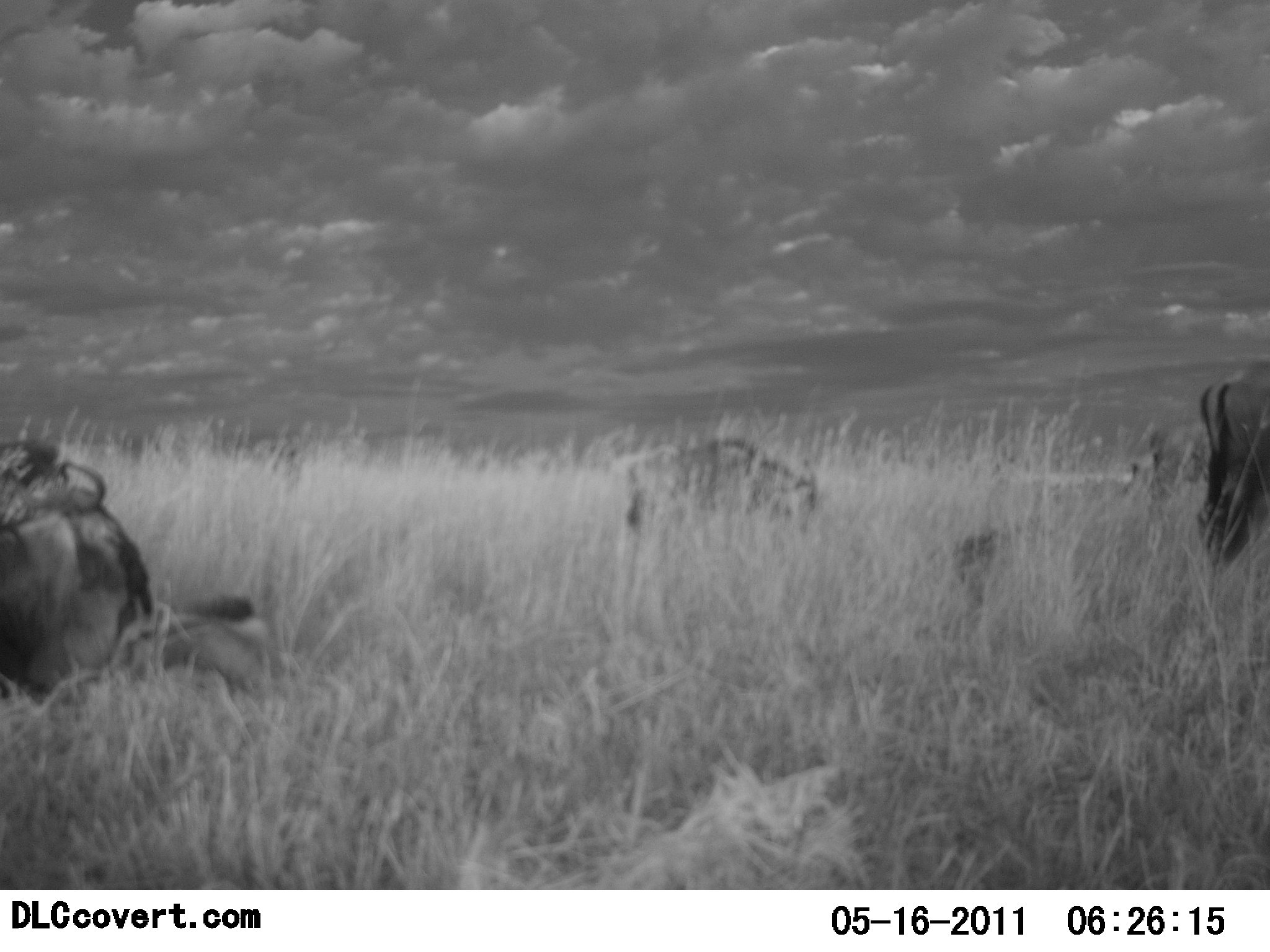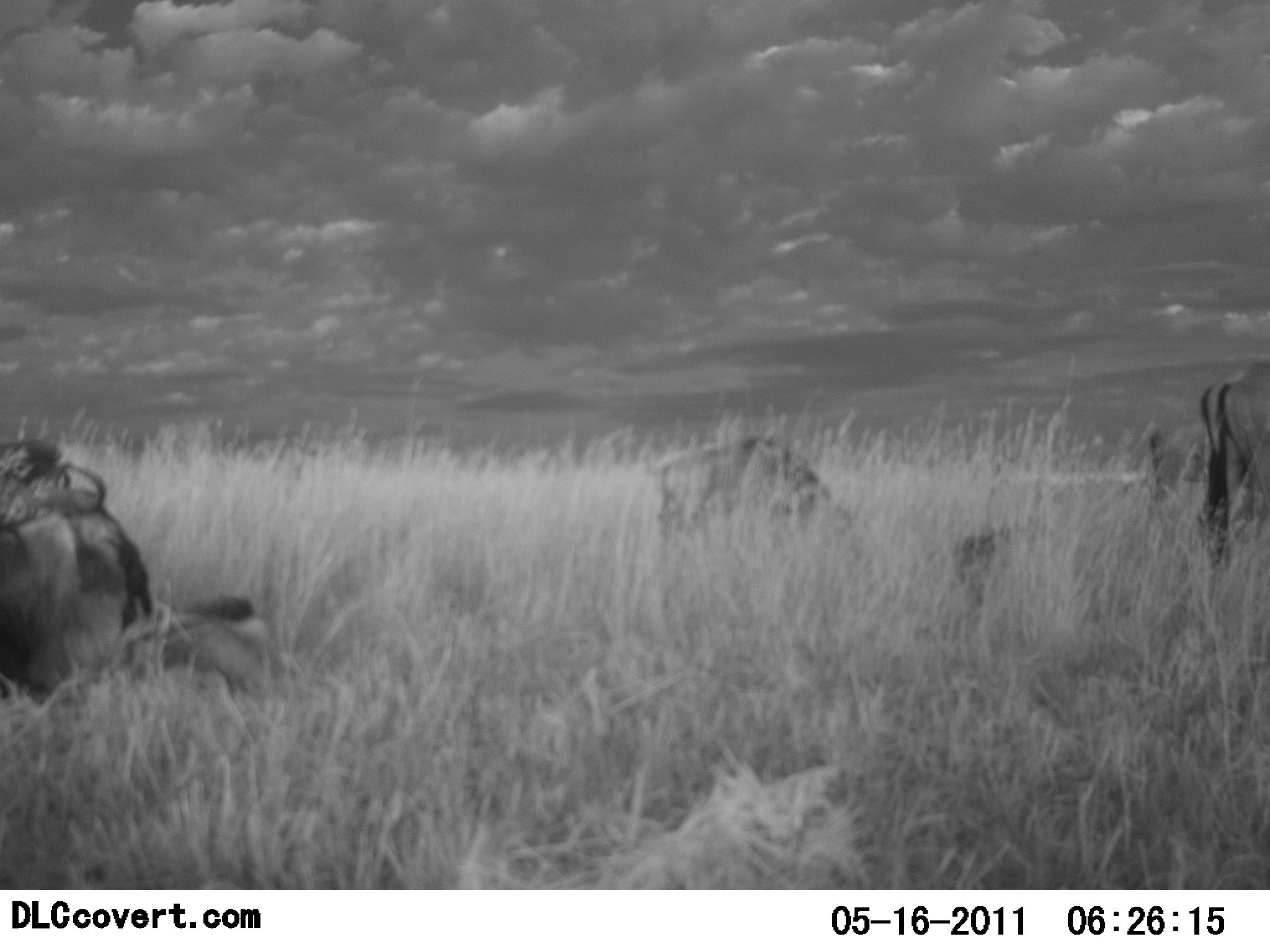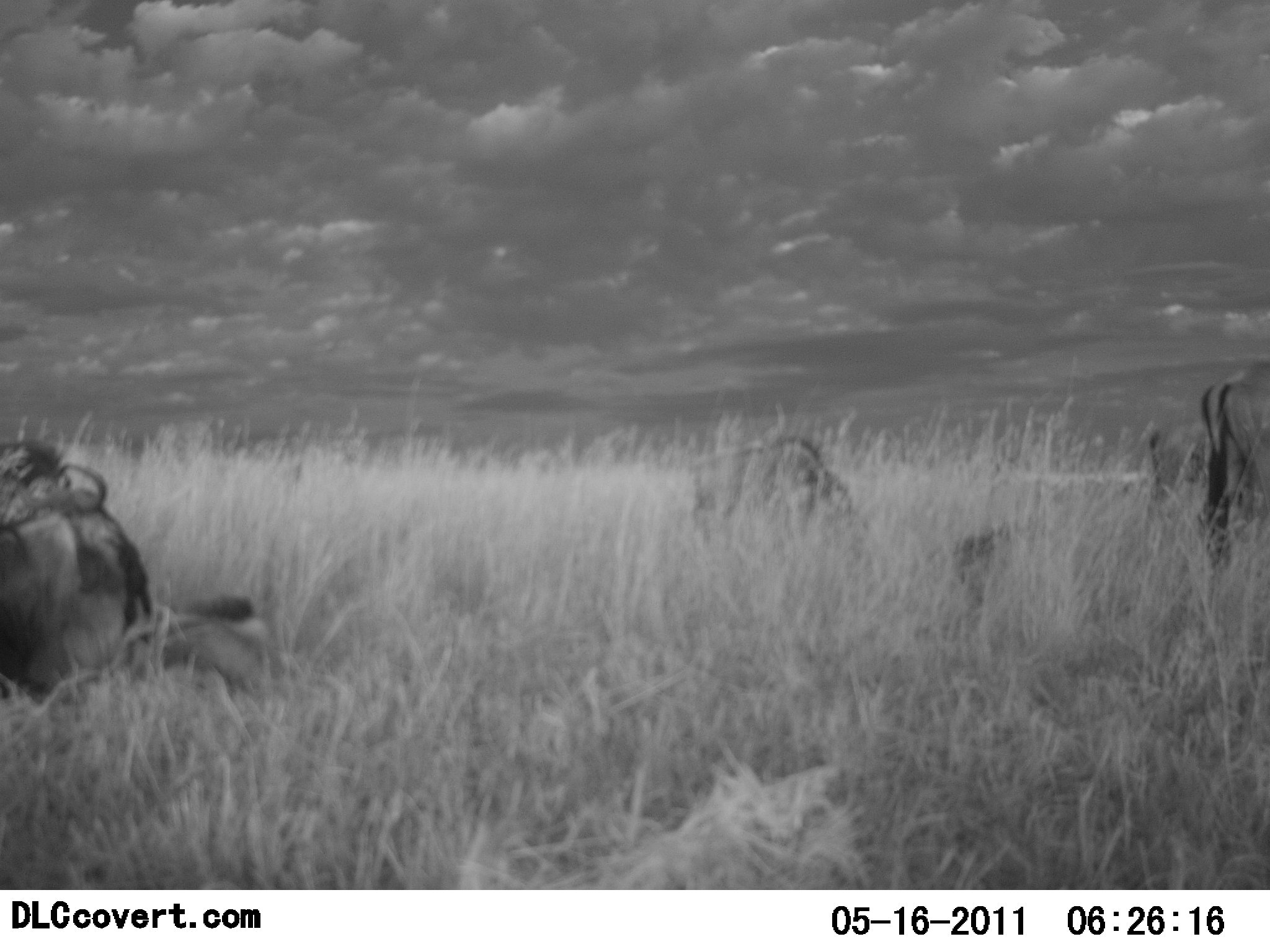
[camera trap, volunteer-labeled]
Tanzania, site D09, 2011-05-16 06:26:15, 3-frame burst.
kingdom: Animalia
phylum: Chordata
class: Mammalia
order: Artiodactyla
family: Bovidae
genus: Connochaetes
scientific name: Connochaetes taurinus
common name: blue wildebeest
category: wildebeest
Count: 4.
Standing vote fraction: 58%.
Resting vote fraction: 83%.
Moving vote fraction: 42%.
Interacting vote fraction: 0%.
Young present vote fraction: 0%.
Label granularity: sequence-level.